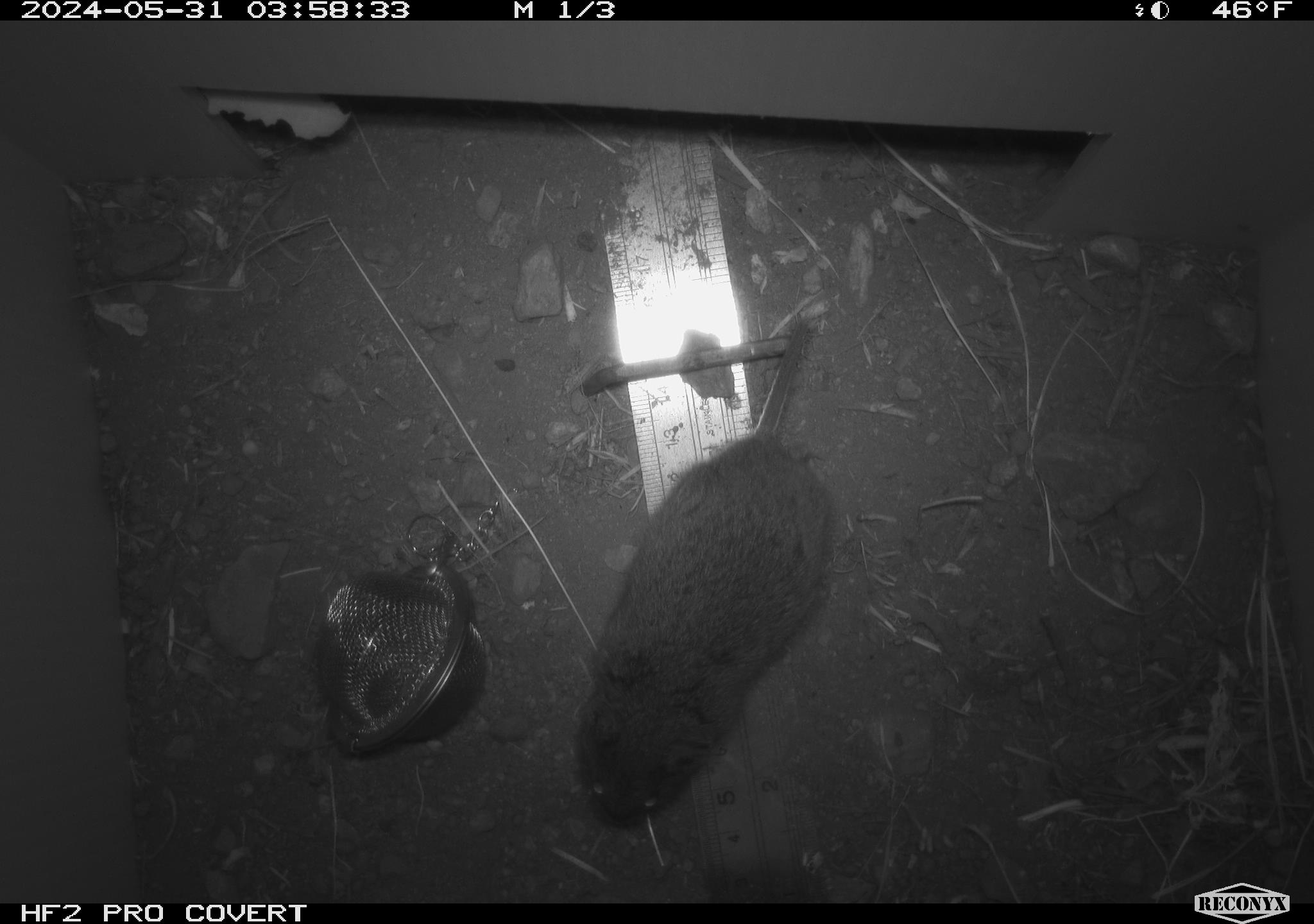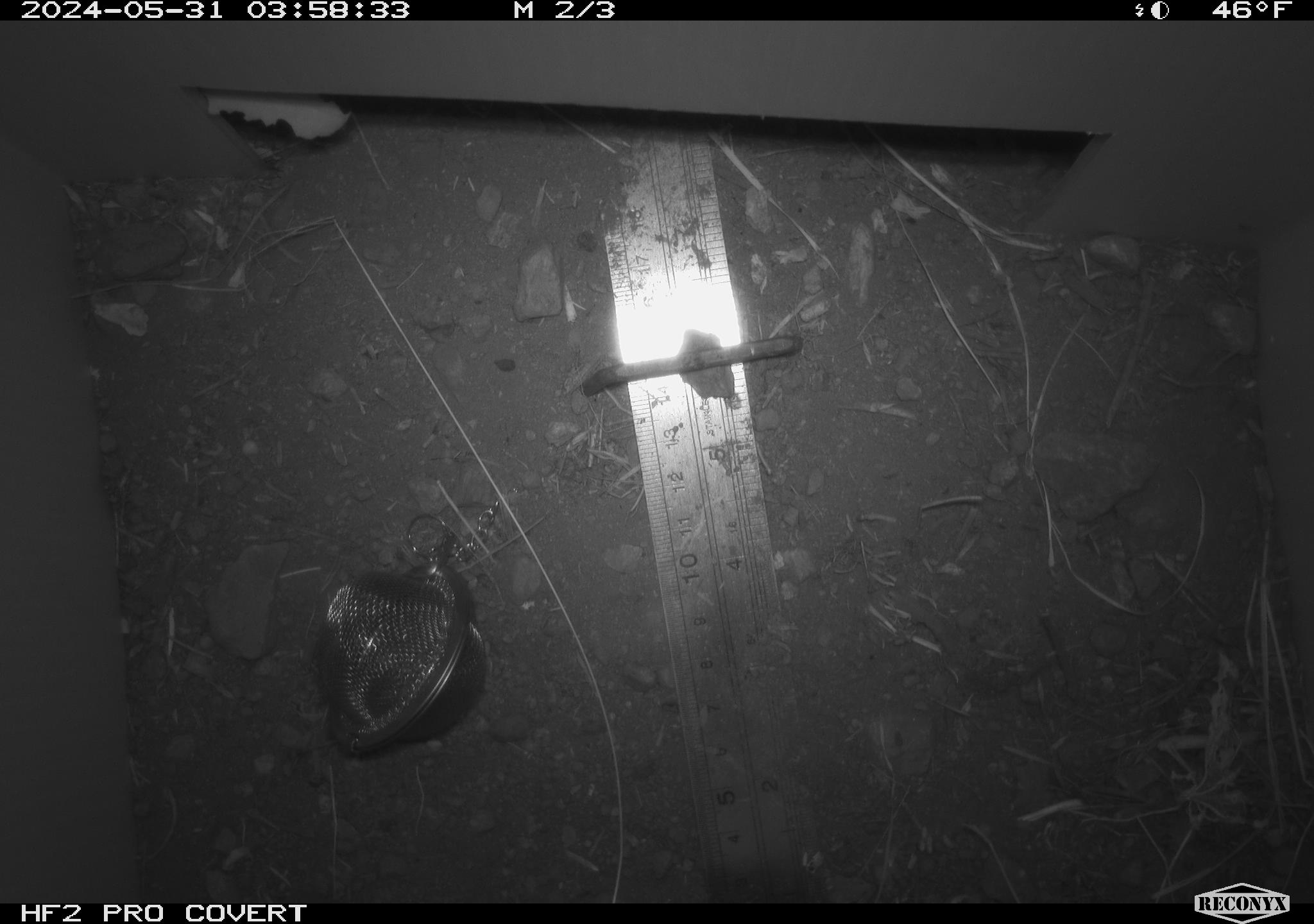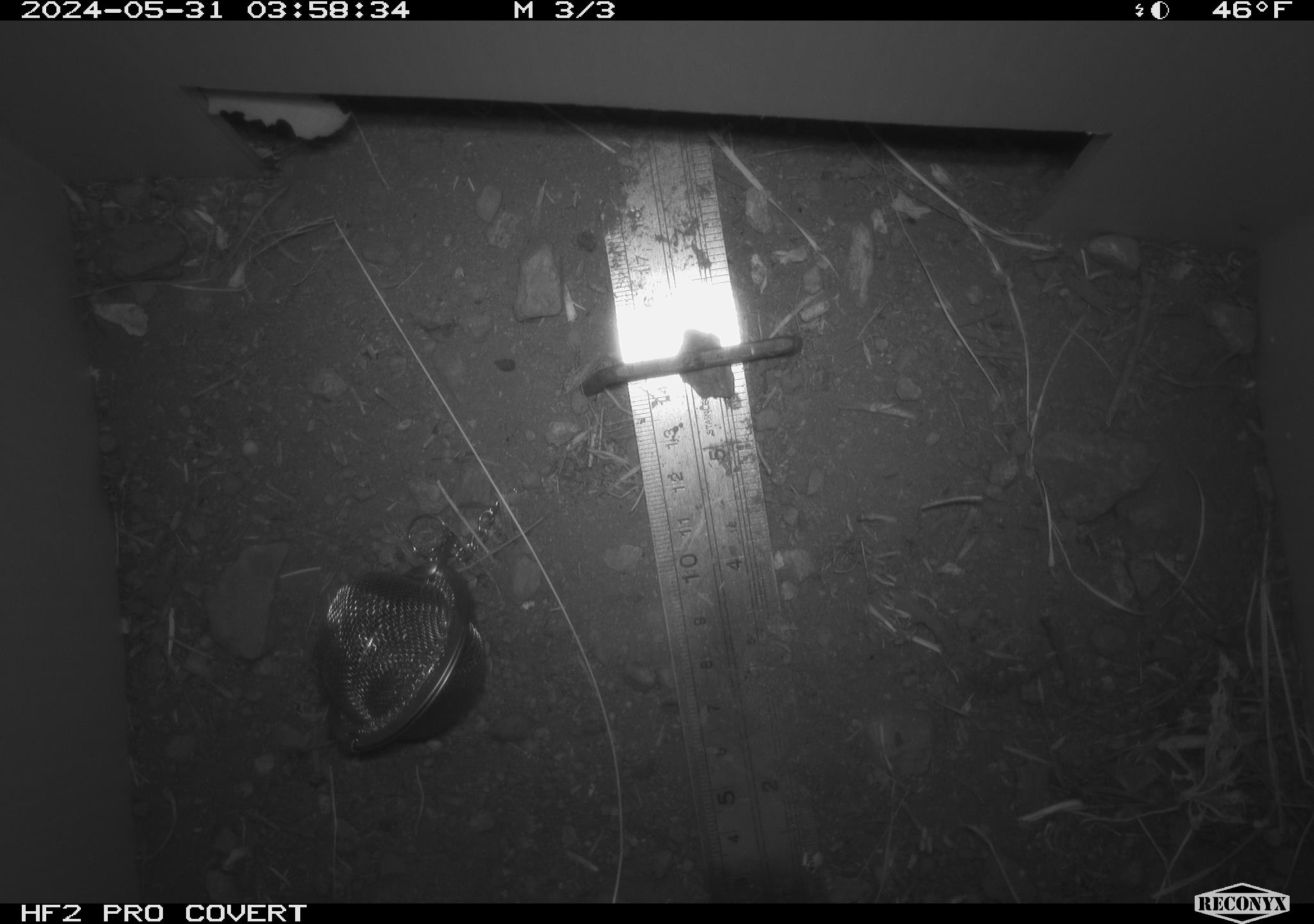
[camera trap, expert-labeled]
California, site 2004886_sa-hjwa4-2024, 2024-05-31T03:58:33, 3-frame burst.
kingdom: Animalia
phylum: Chordata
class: Mammalia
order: Rodentia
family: Cricetidae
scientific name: Cricetidae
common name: hamsters, voles, lemmings, and allies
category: cricetidae family